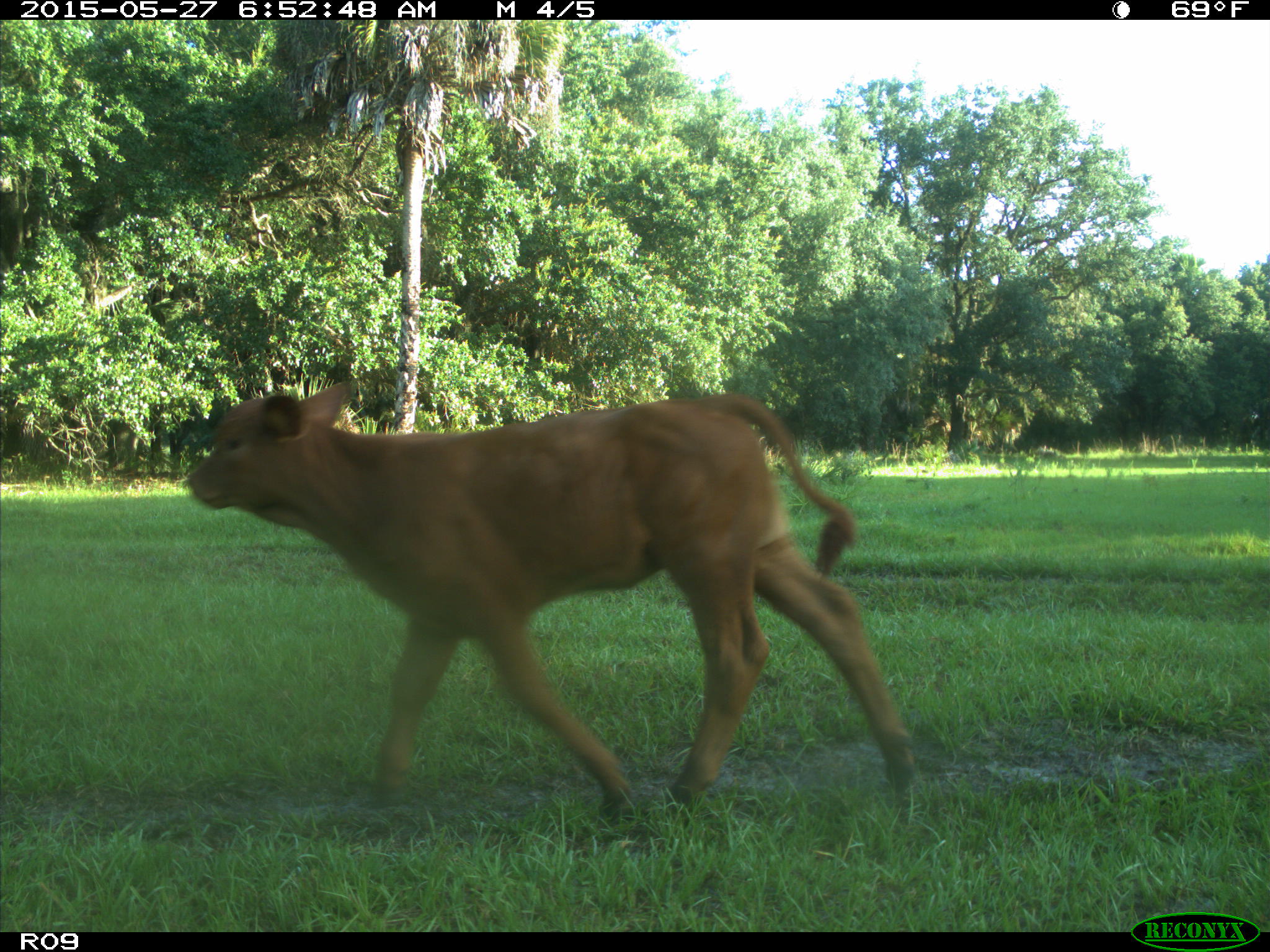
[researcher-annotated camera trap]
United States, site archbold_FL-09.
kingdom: Animalia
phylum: Chordata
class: Mammalia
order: Artiodactyla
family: Bovidae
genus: Bos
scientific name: Bos taurus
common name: domestic cow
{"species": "Bos taurus (domestic cow)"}